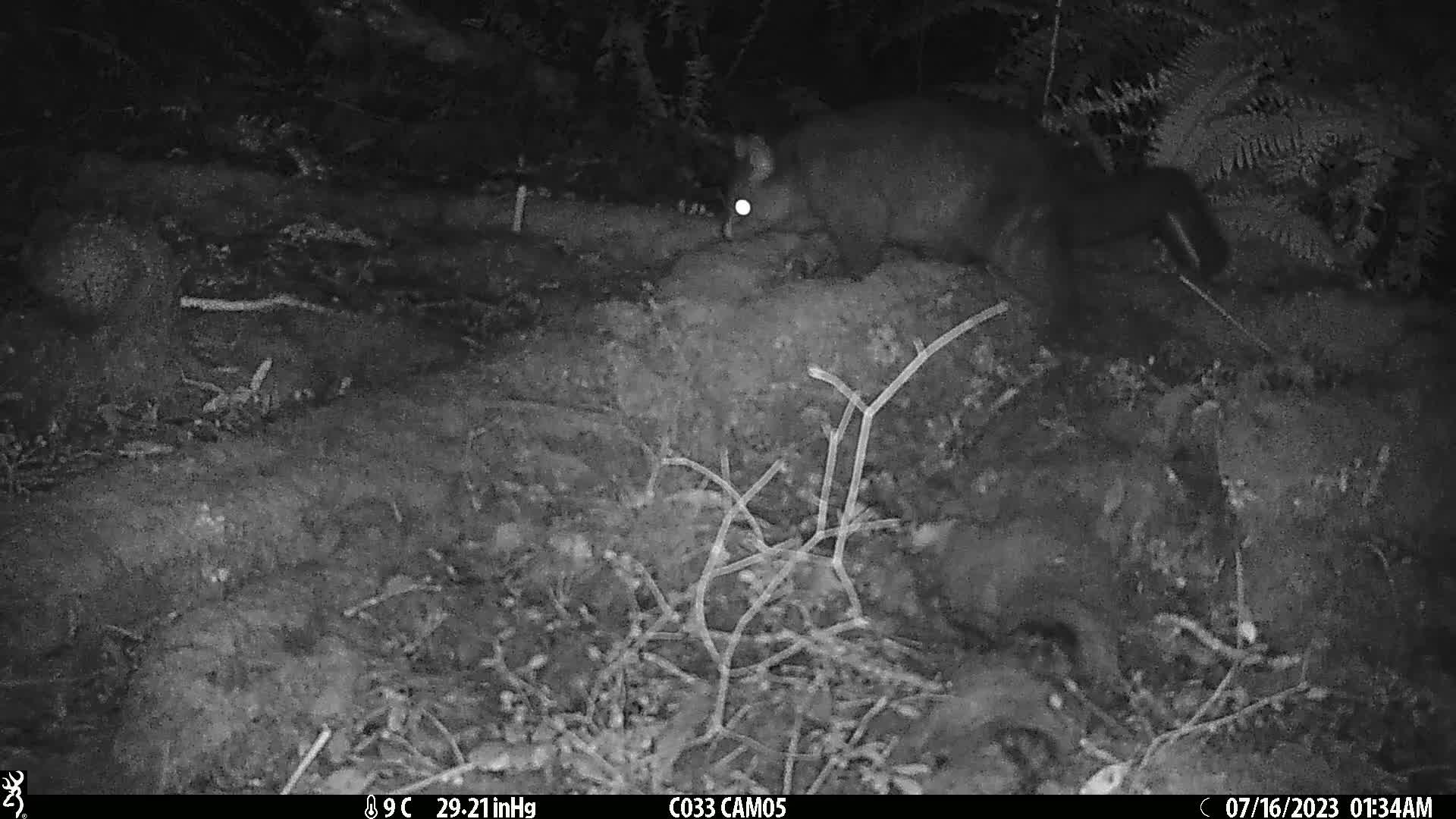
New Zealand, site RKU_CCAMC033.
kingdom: Animalia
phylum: Chordata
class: Mammalia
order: Diprotodontia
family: Phalangeridae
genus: Trichosurus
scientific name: Trichosurus vulpecula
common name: common brushtail possum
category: possum